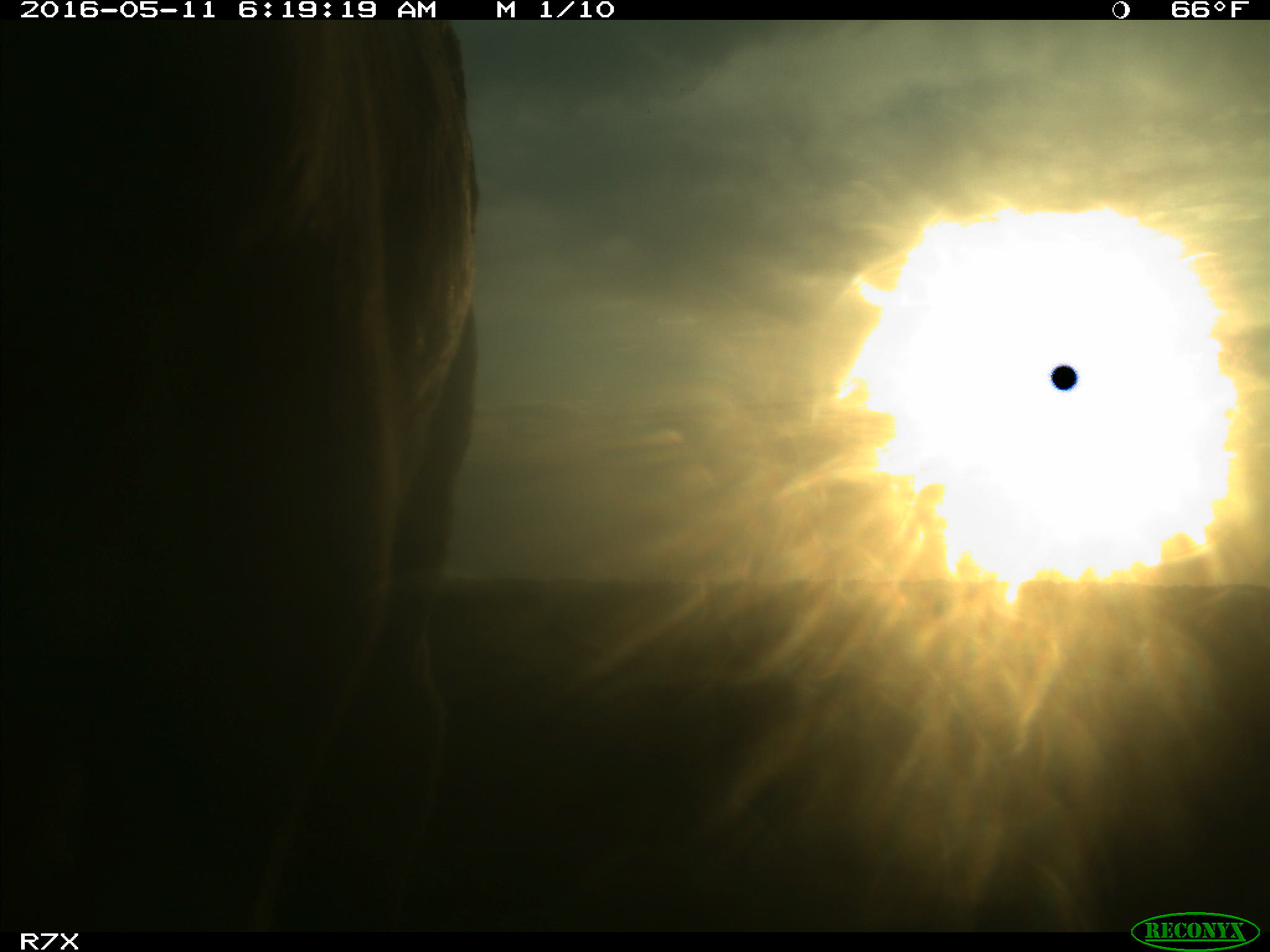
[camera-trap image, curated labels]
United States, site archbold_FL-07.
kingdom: Animalia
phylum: Chordata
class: Mammalia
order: Artiodactyla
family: Bovidae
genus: Bos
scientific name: Bos taurus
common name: domestic cow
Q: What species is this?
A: Bos taurus (domestic cow).